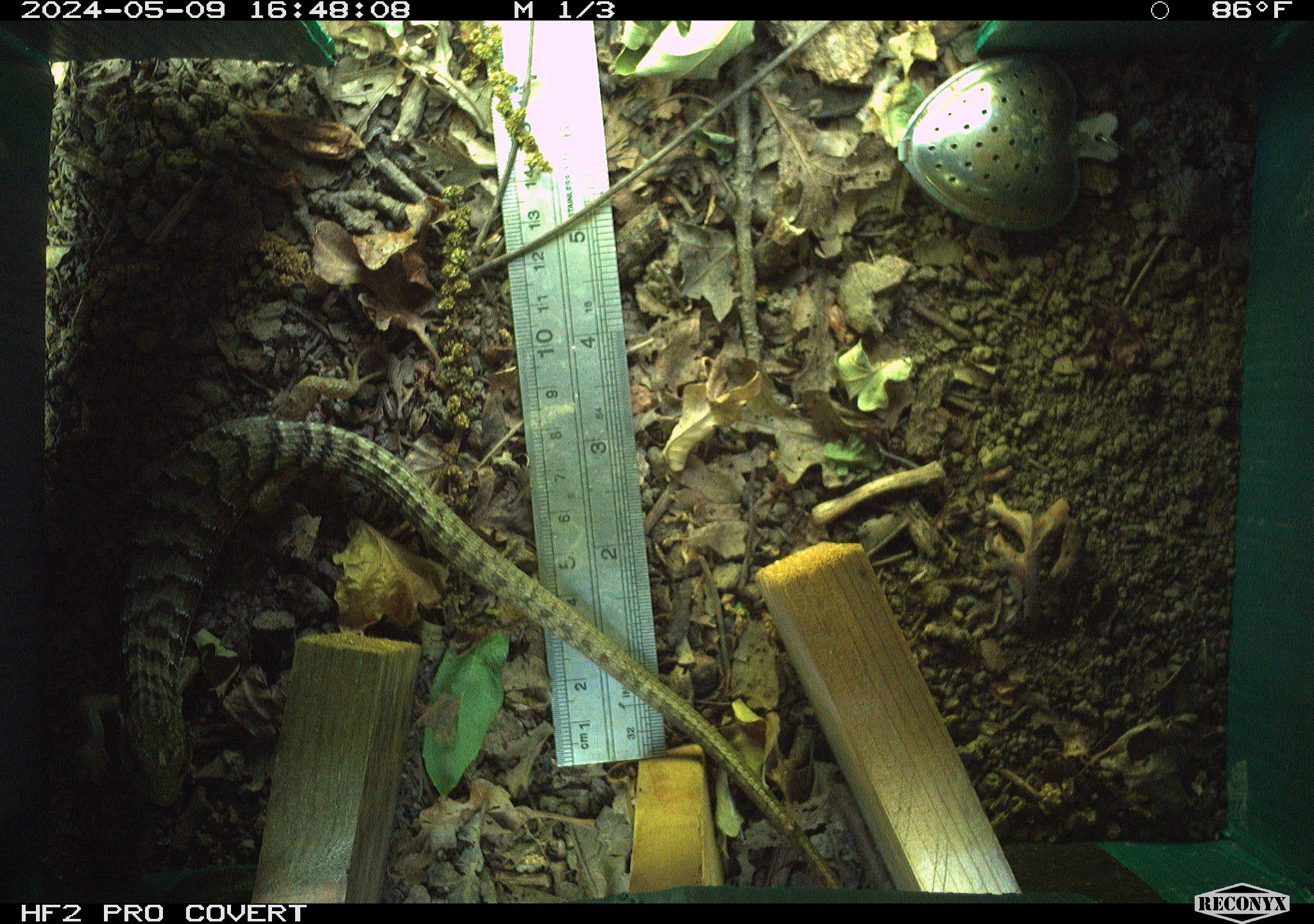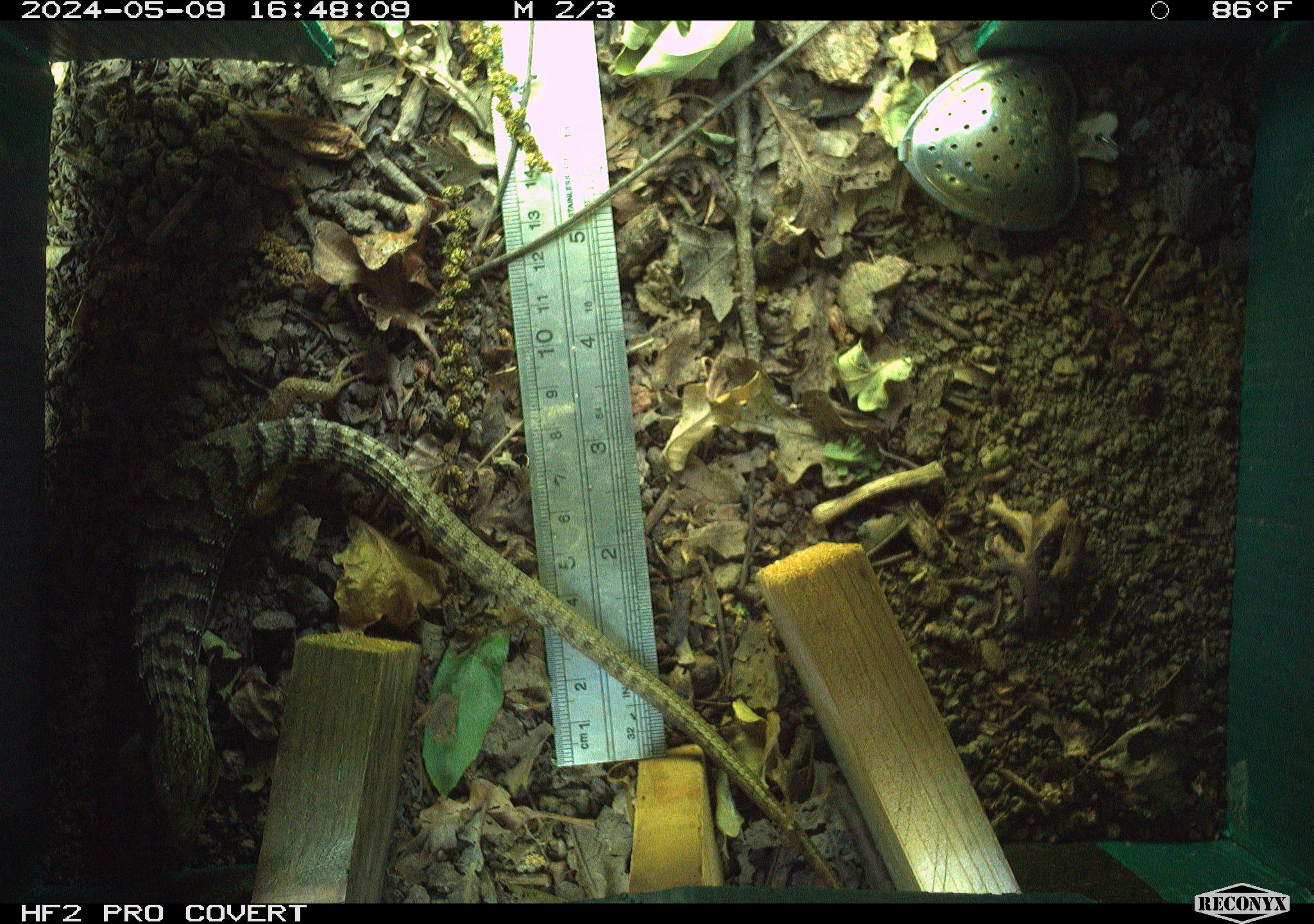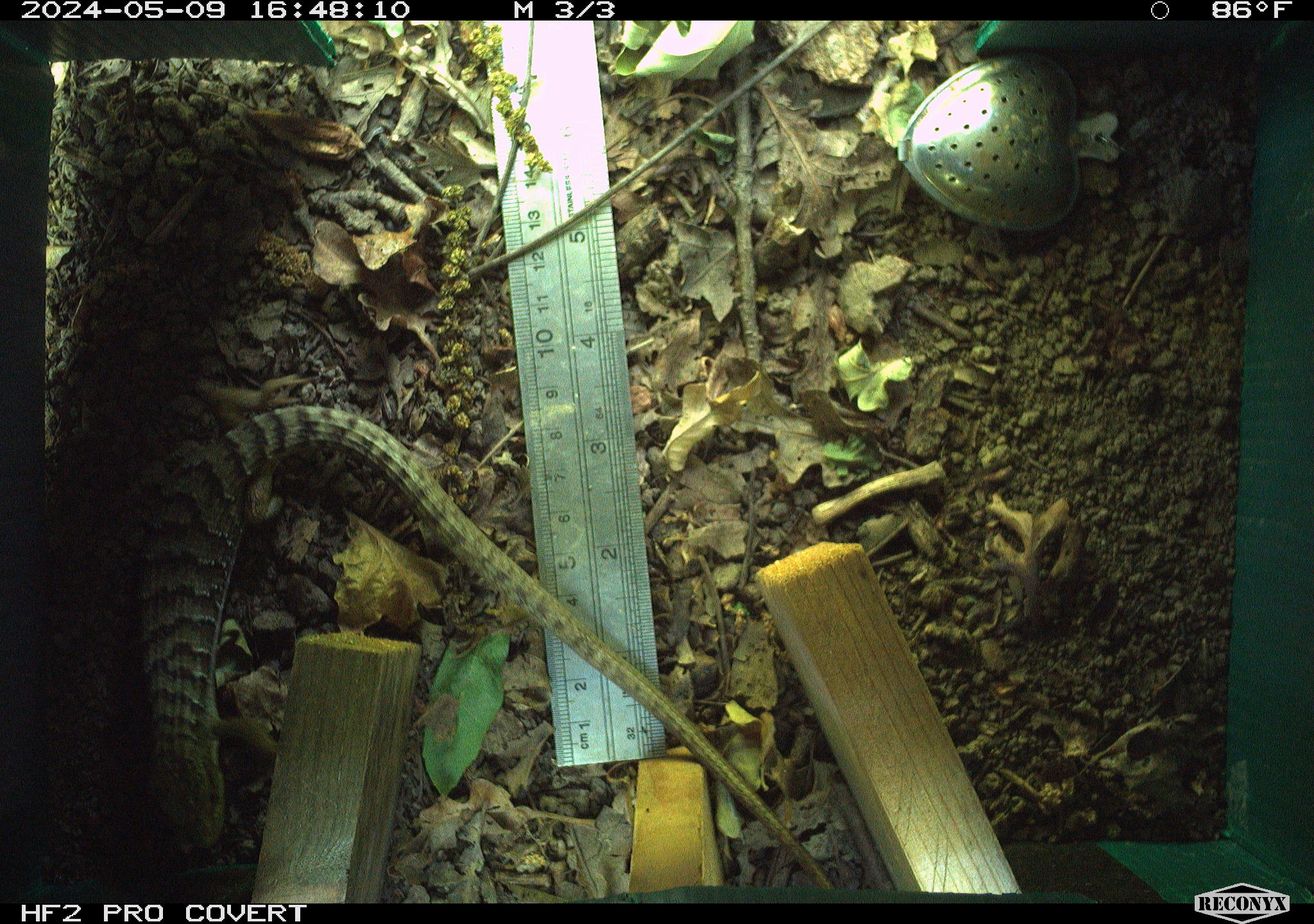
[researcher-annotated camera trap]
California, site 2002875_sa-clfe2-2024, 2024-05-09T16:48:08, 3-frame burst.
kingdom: Animalia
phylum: Chordata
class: Reptilia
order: Squamata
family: Anguidae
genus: Elgaria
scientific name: Elgaria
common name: alligator lizards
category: elgaria species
Elgaria species (alligator lizards) (Elgaria).